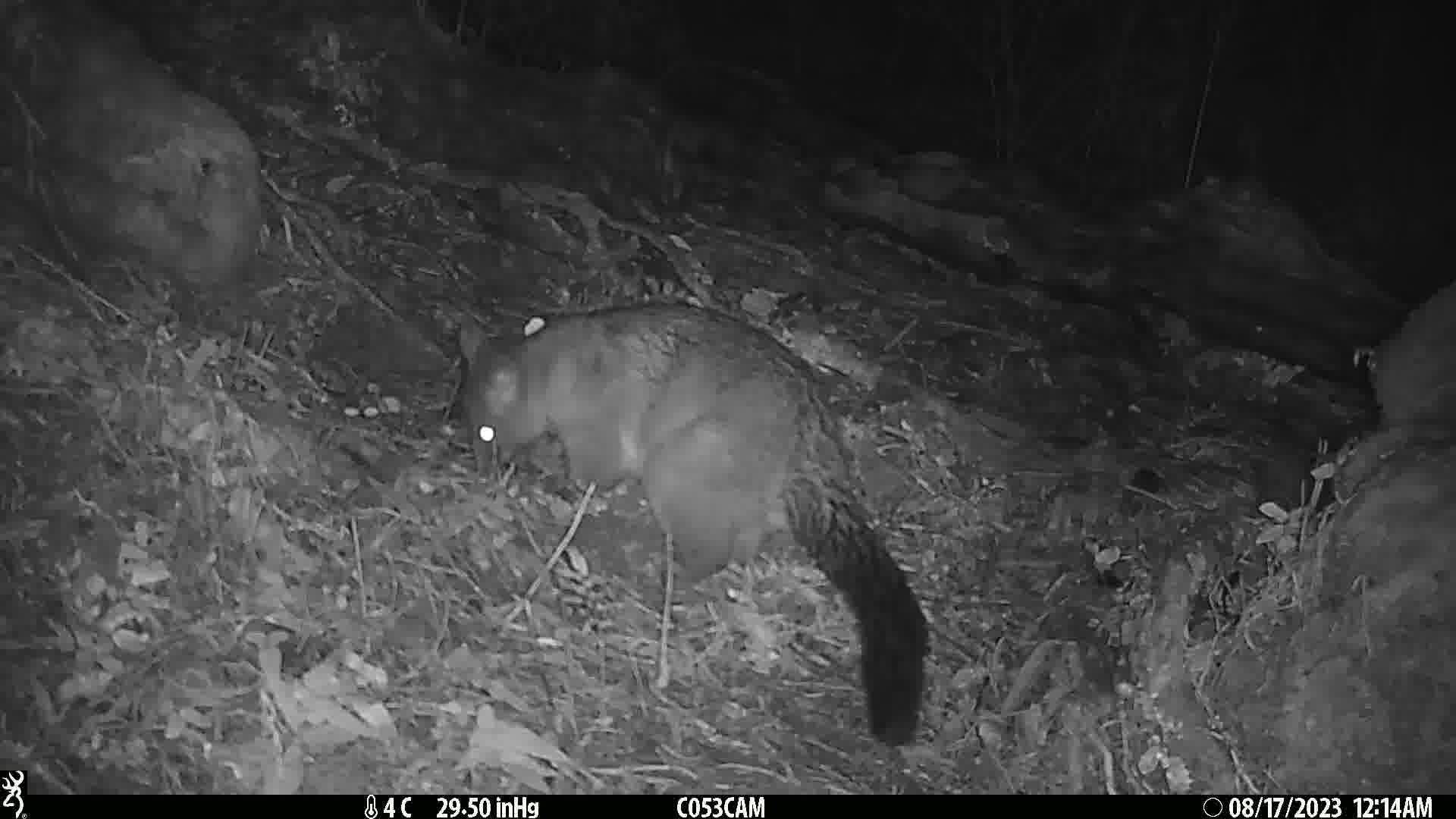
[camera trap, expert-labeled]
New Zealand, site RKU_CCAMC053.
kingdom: Animalia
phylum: Chordata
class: Mammalia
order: Diprotodontia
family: Phalangeridae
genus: Trichosurus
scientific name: Trichosurus vulpecula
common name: common brushtail possum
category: possum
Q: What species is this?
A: Possum (common brushtail possum) (Trichosurus vulpecula).